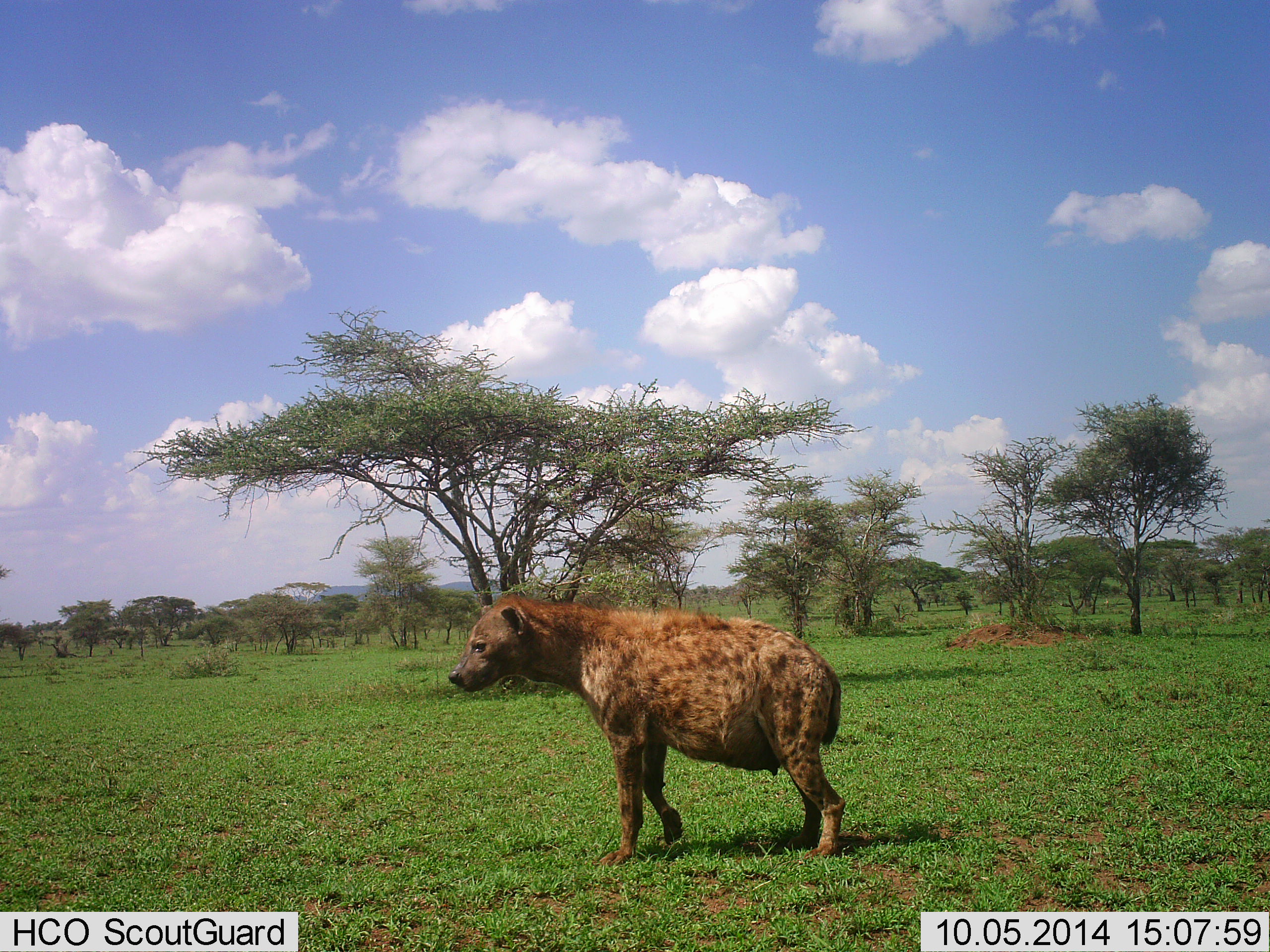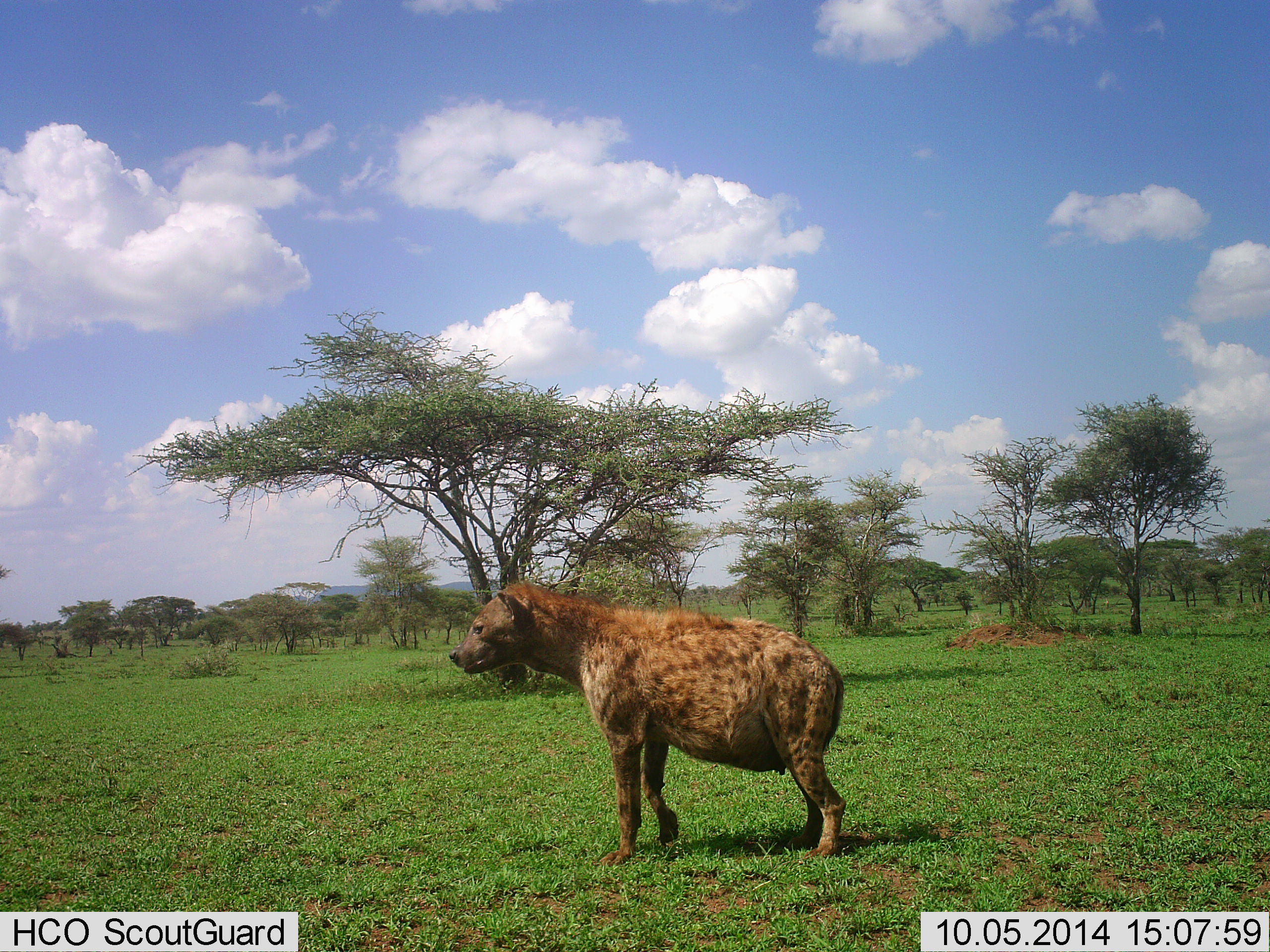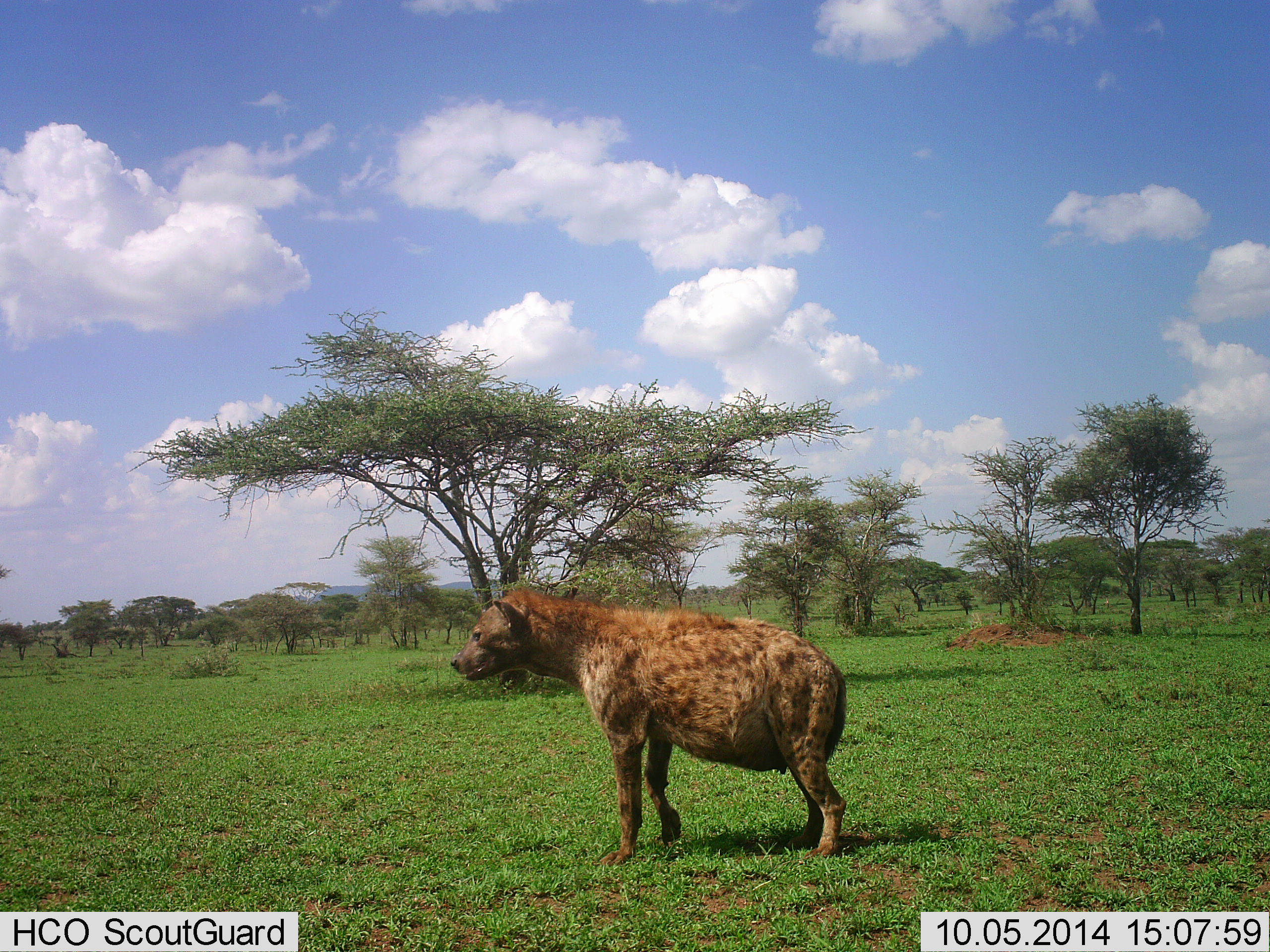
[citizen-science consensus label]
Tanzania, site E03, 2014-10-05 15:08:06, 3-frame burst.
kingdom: Animalia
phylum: Chordata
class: Mammalia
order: Carnivora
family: Hyaenidae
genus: Crocuta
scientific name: Crocuta crocuta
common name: spotted hyena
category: hyenaspotted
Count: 1.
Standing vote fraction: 100%.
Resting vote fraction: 0%.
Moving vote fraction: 0%.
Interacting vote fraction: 0%.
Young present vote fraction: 0%.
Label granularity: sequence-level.